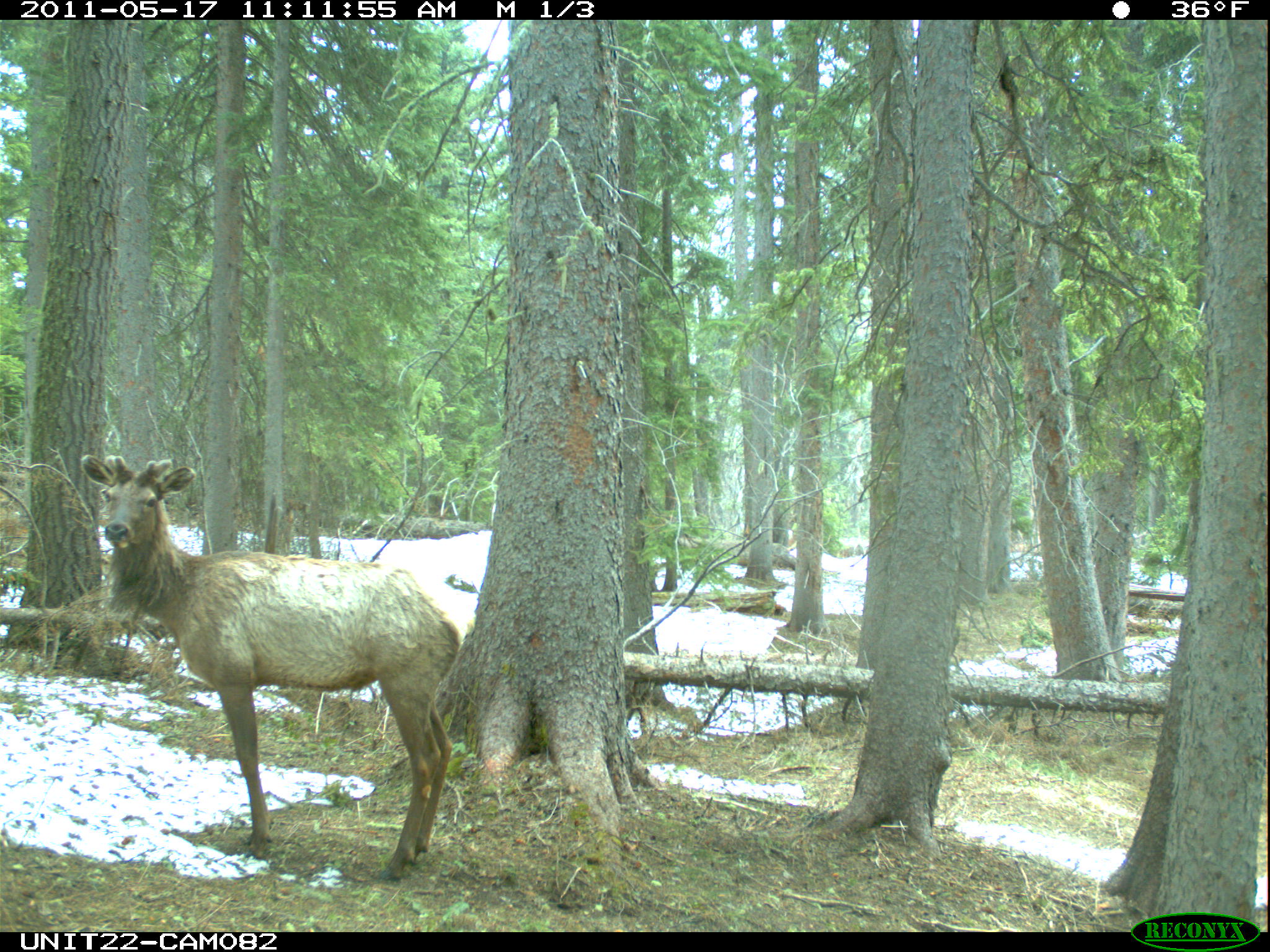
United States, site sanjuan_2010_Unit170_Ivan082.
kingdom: Animalia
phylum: Chordata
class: Mammalia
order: Artiodactyla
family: Cervidae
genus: Cervus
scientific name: Cervus elaphus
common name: red deer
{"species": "Cervus elaphus (red deer)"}